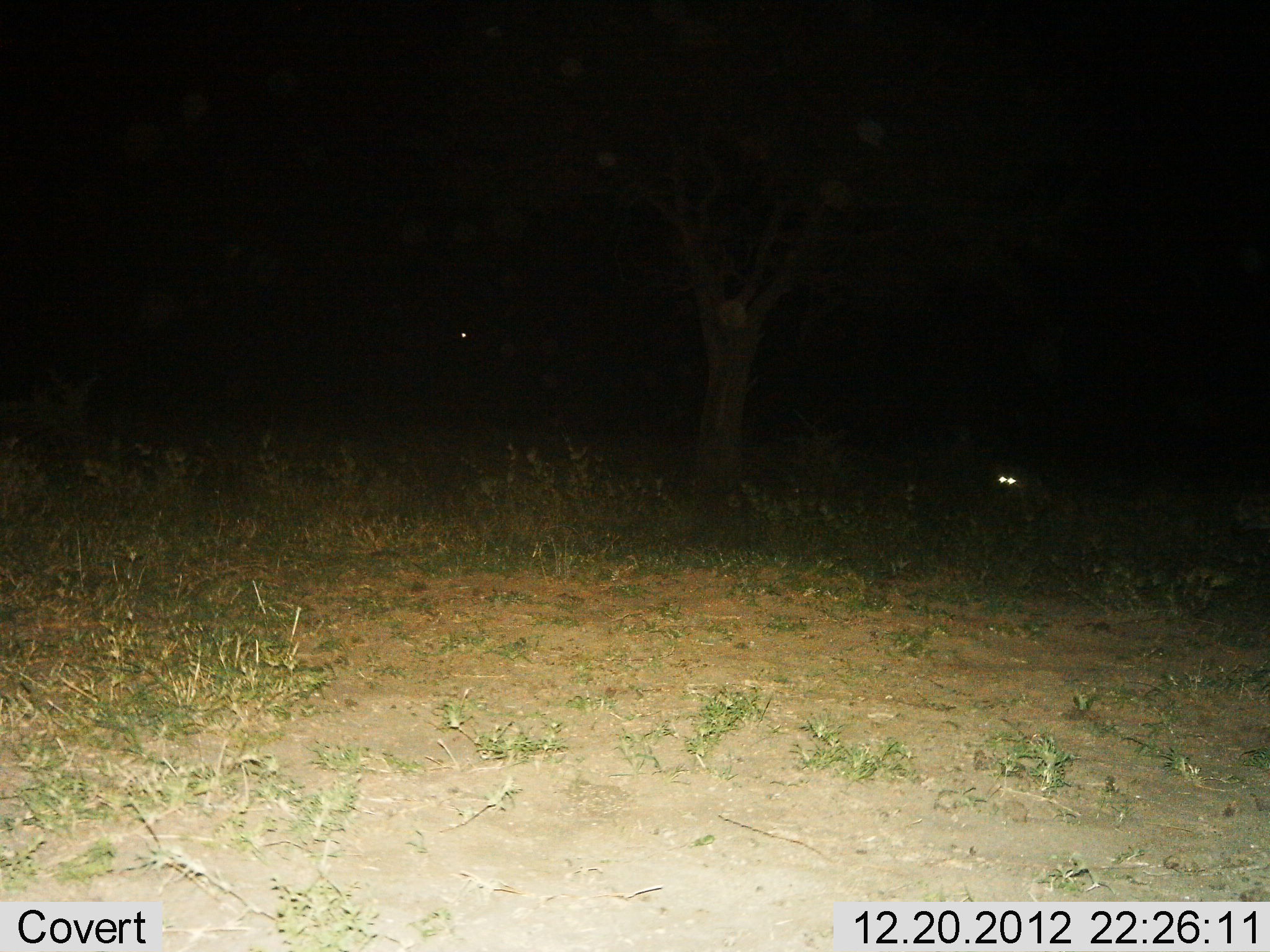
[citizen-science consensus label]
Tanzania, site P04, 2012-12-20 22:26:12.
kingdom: Animalia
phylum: Chordata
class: Mammalia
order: Carnivora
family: Hyaenidae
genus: Crocuta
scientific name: Crocuta crocuta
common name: spotted hyena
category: hyenaspotted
Hyenaspotted (spotted hyena) (Crocuta crocuta), count 1. Behavior (volunteer vote fractions): standing 80%, resting 0%, moving 20%, interacting 0%. Young present (vote fraction): 0%. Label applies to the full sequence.